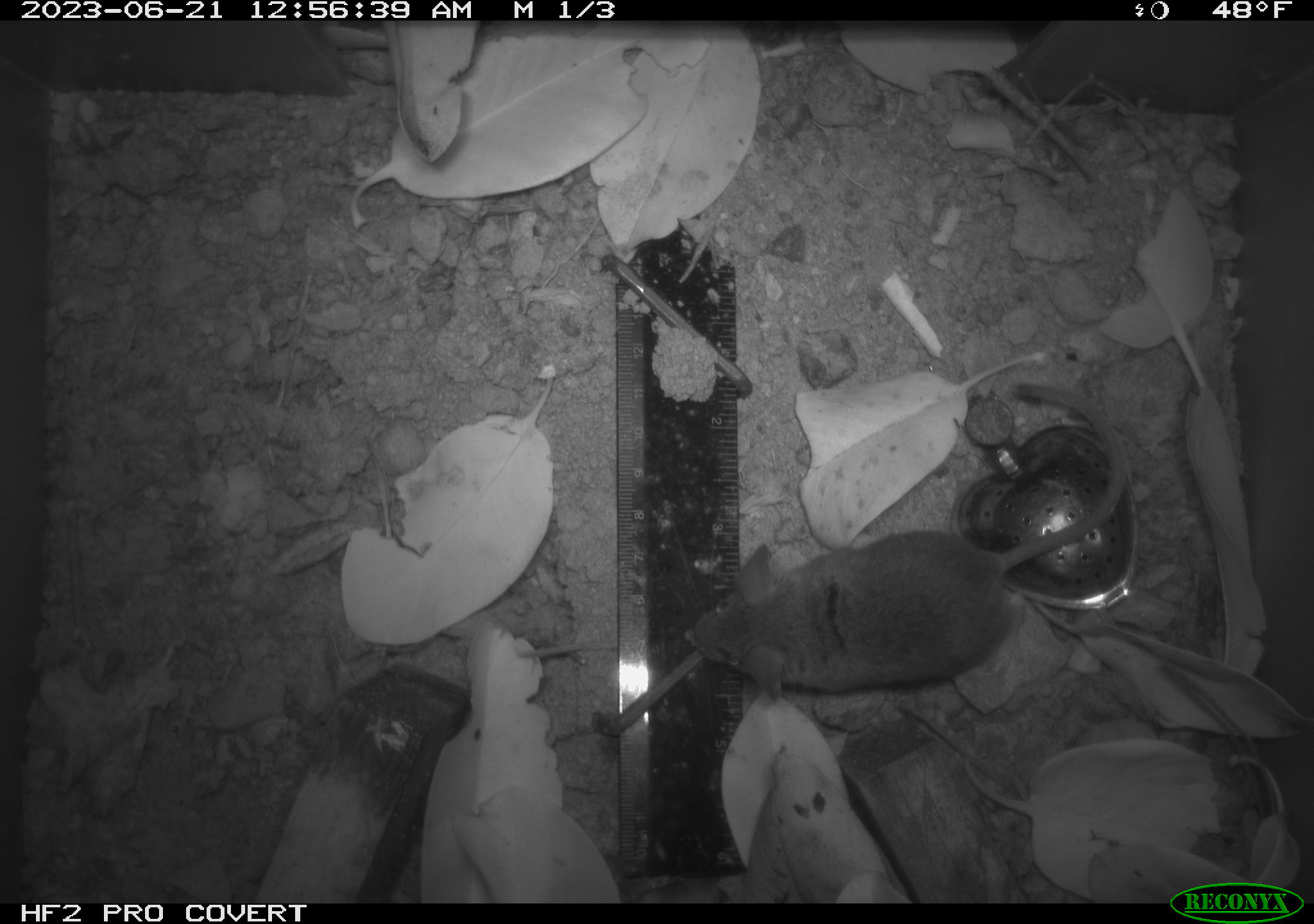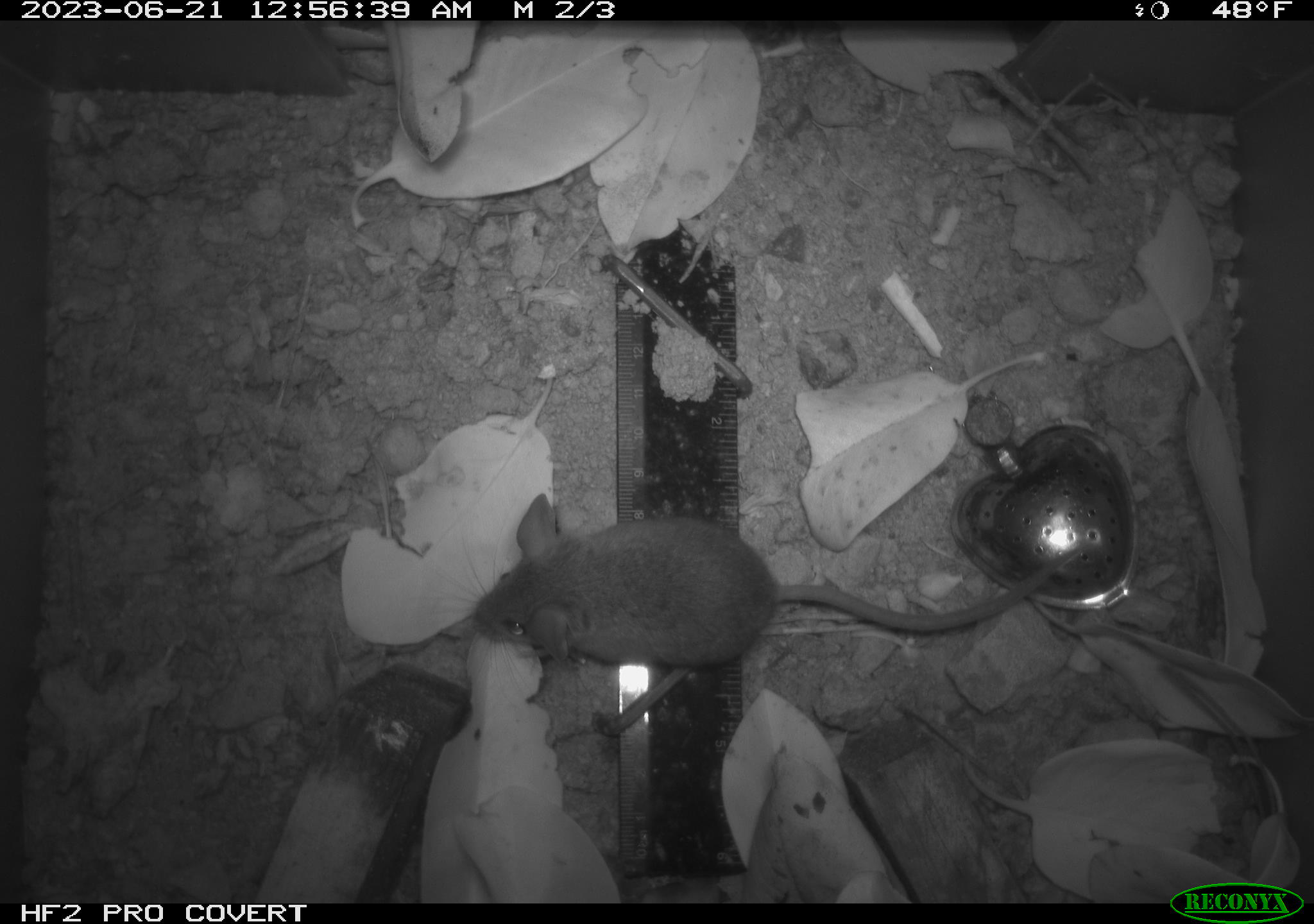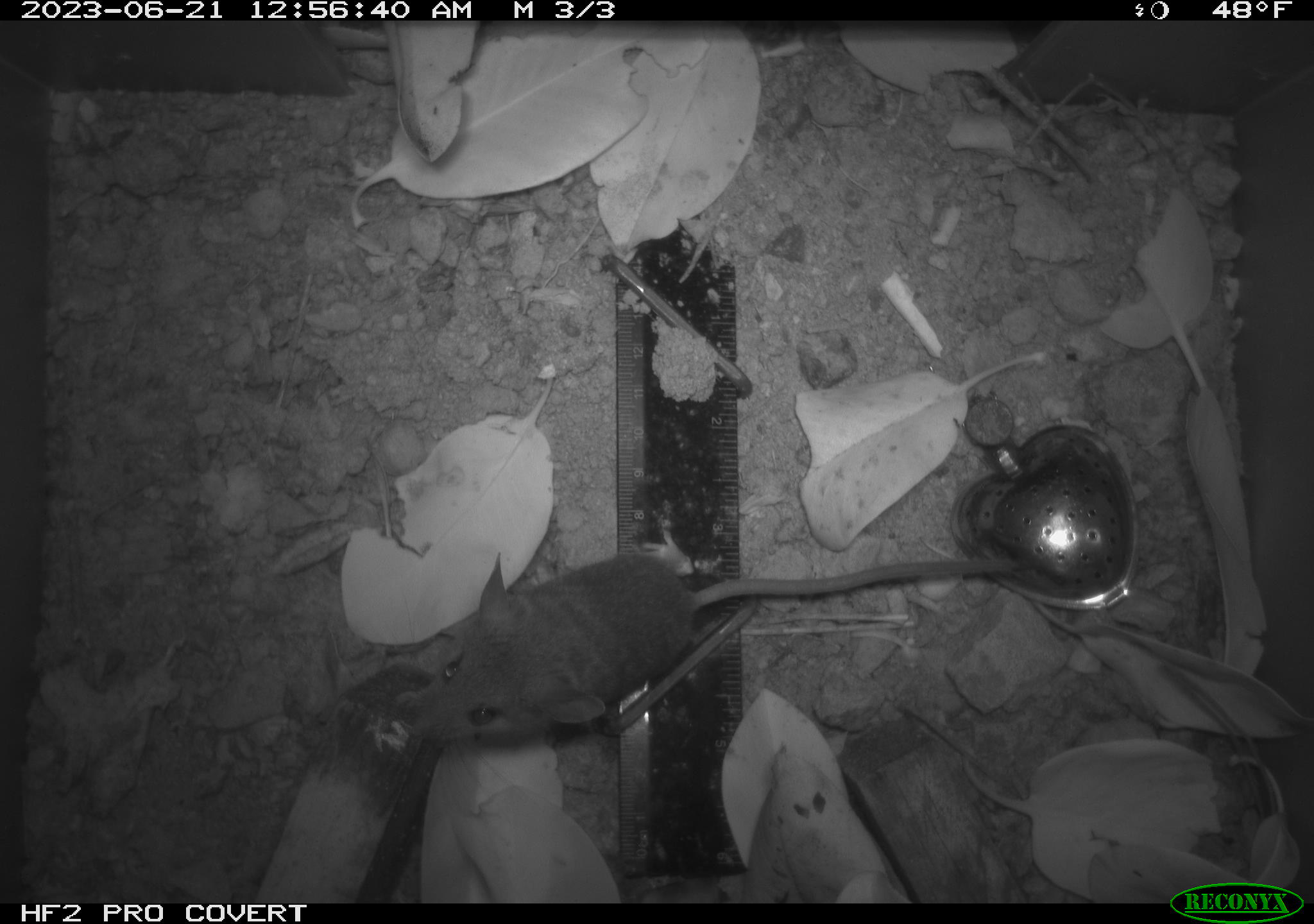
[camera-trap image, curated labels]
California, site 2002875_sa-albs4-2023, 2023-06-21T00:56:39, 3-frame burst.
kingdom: Animalia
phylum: Chordata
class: Mammalia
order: Rodentia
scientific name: Rodentia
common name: mouse species